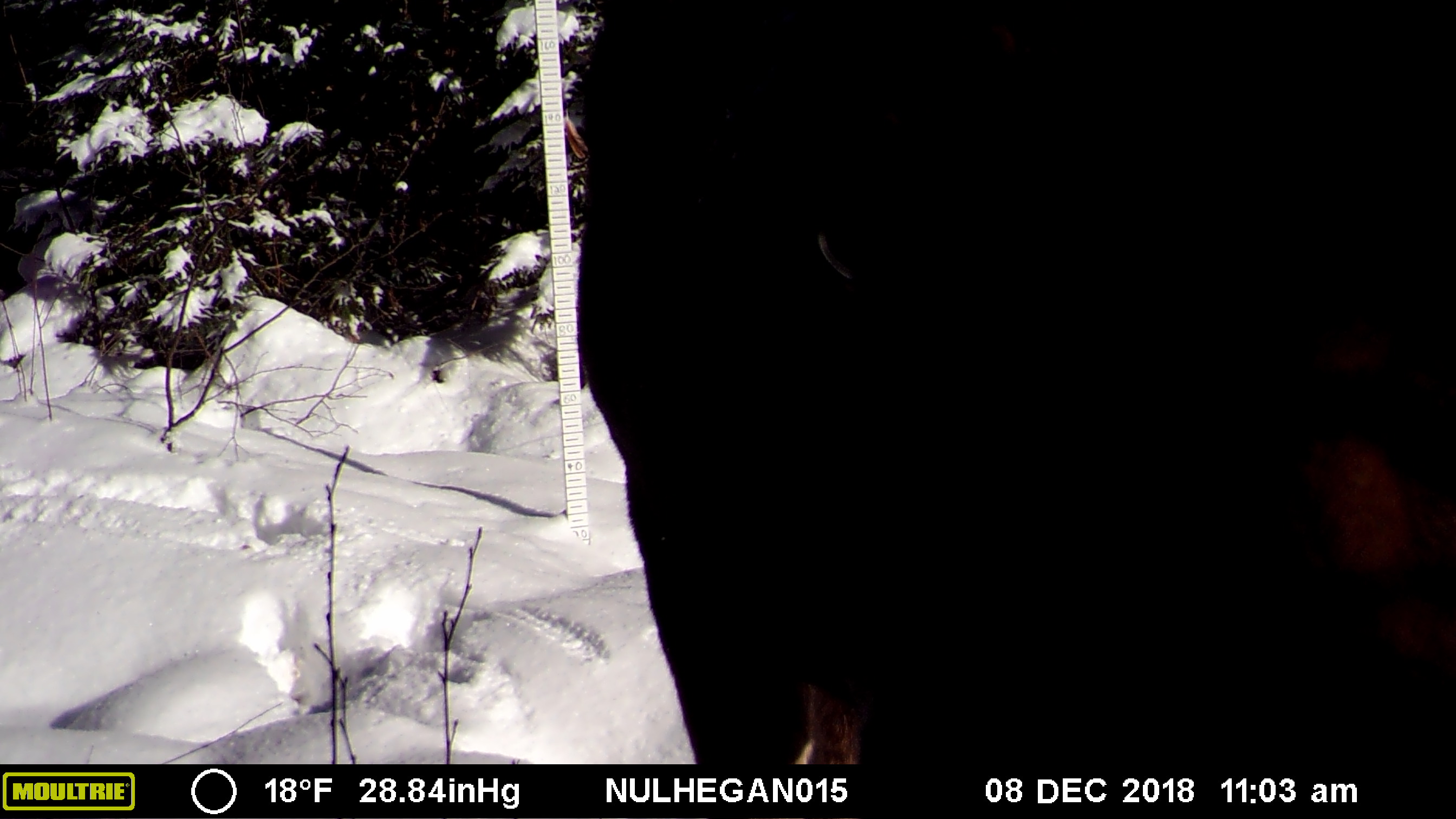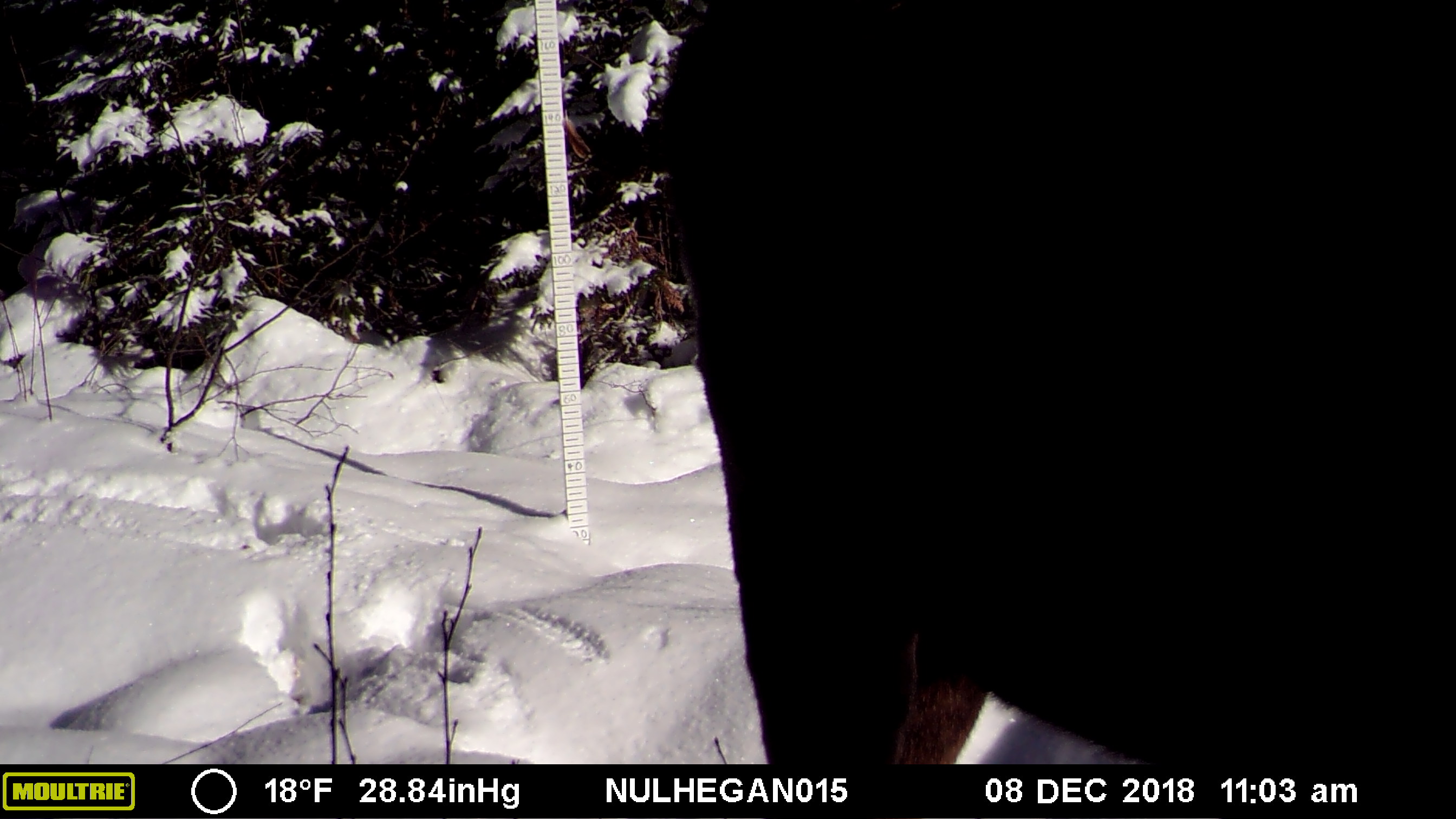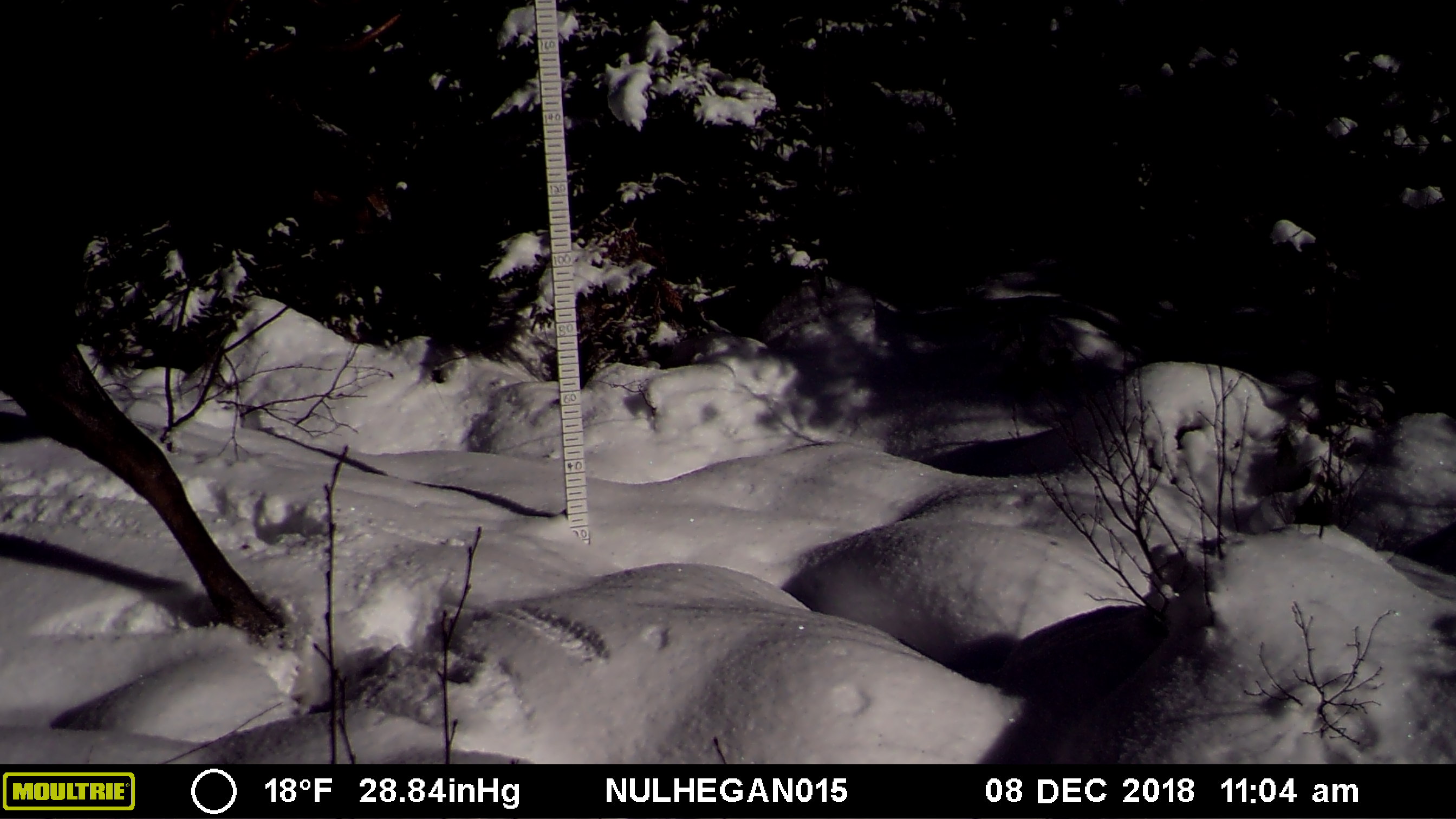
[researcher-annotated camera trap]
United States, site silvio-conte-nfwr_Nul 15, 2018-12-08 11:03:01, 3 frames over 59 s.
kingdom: Animalia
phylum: Chordata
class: Mammalia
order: Artiodactyla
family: Cervidae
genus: Alces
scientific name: Alces alces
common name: moose